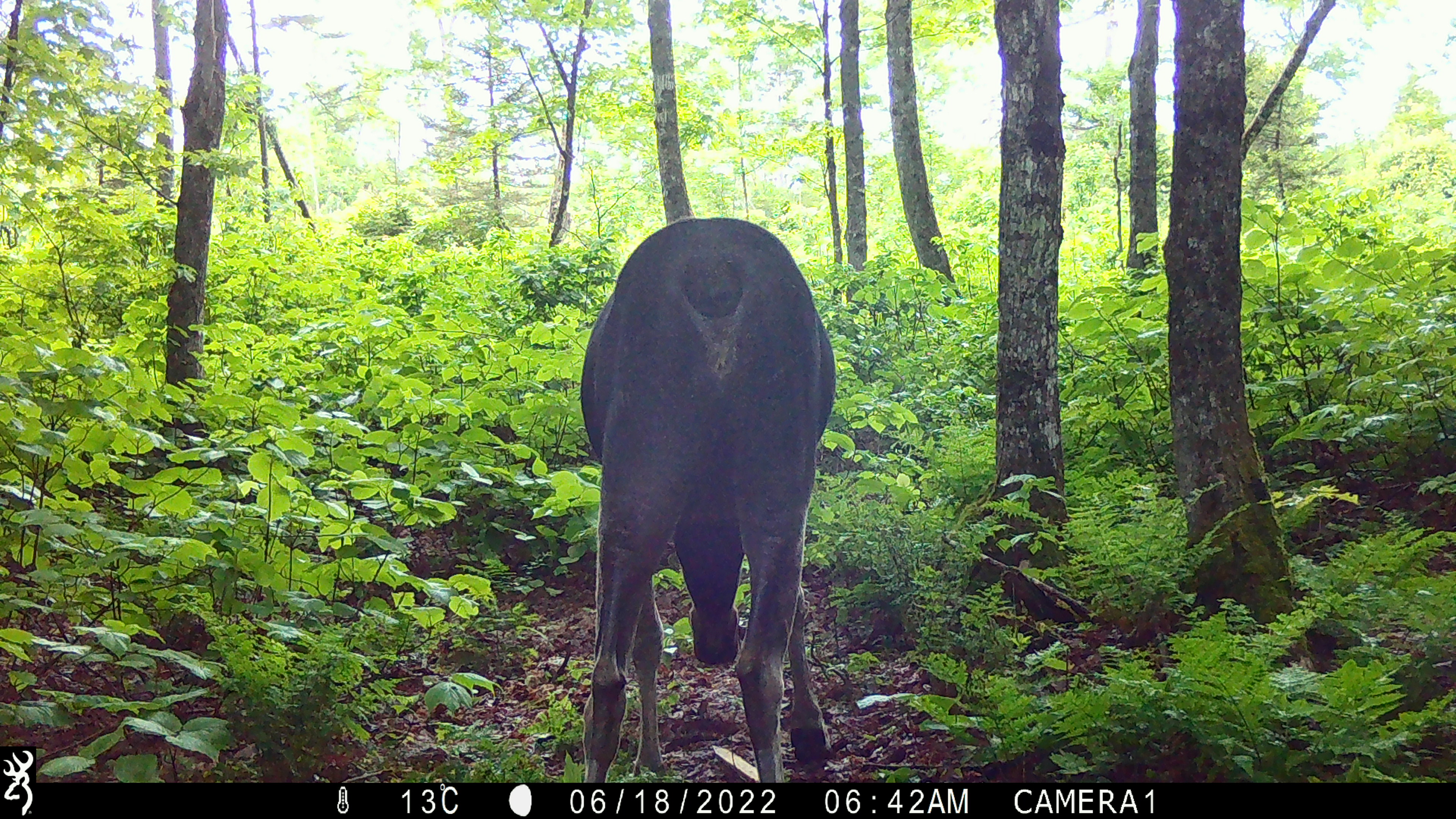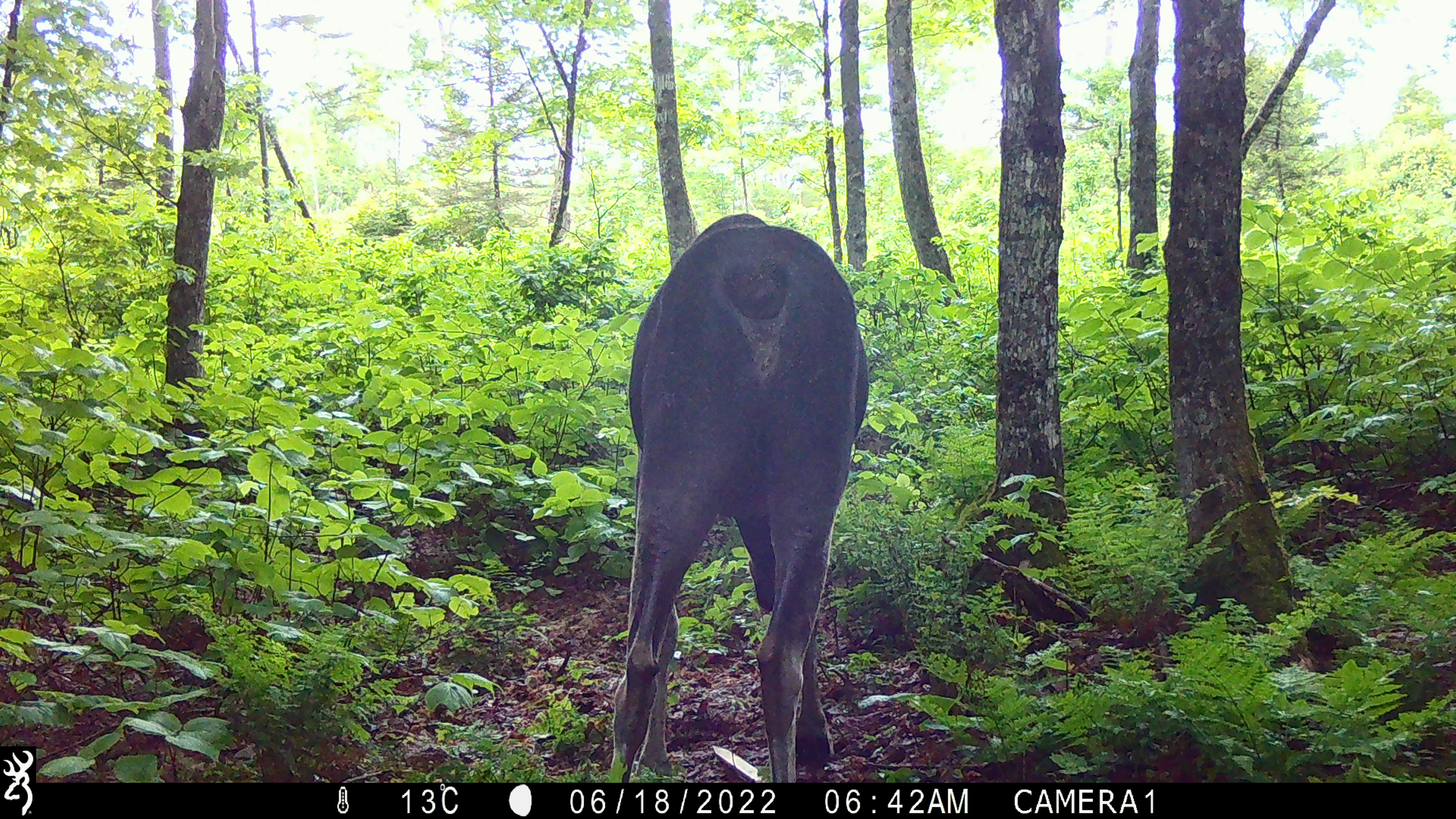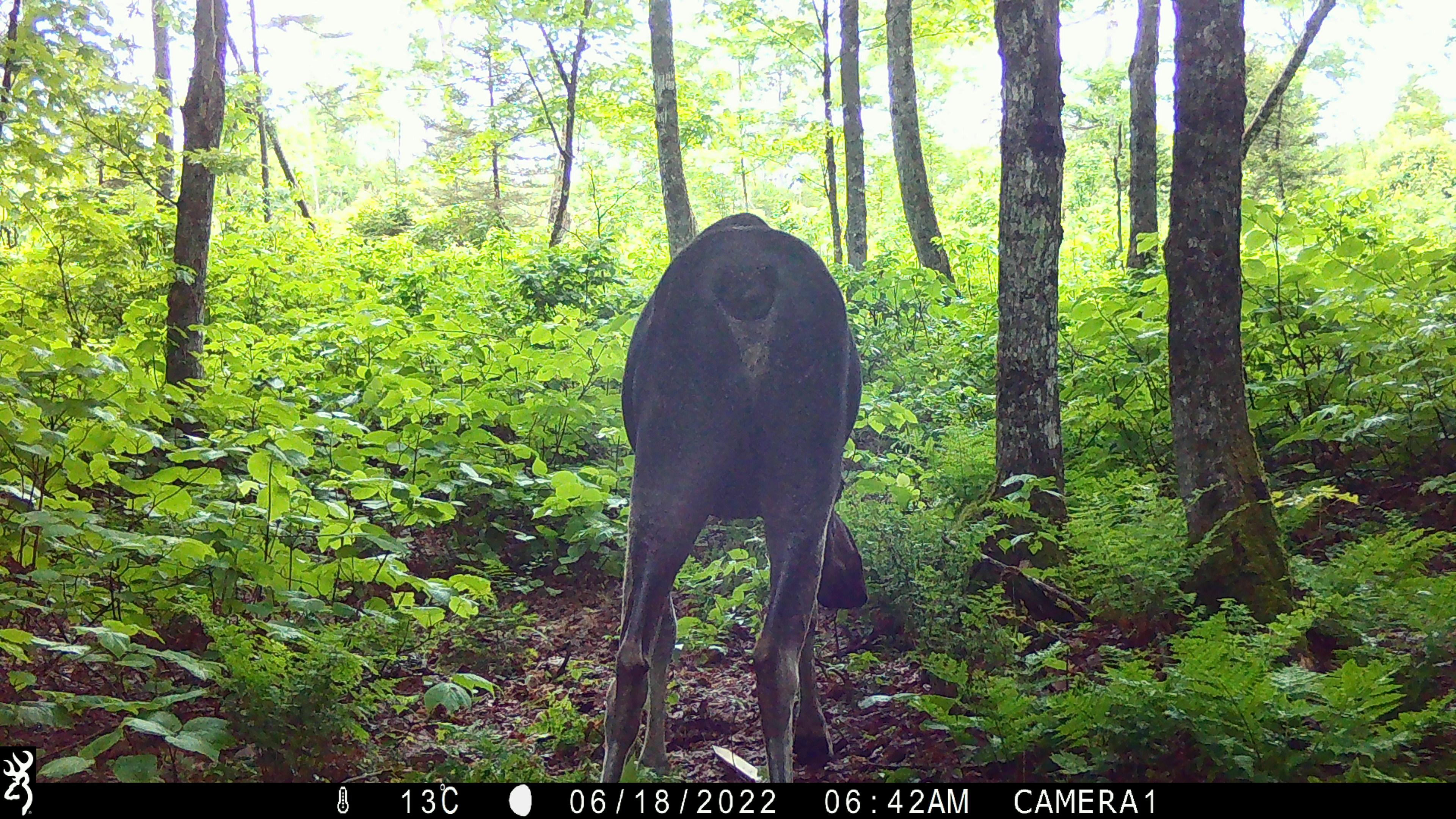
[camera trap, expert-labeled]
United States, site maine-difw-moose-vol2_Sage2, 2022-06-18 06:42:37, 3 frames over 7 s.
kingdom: Animalia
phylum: Chordata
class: Mammalia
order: Artiodactyla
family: Cervidae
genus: Alces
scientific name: Alces alces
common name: moose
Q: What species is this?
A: Moose (Alces alces).